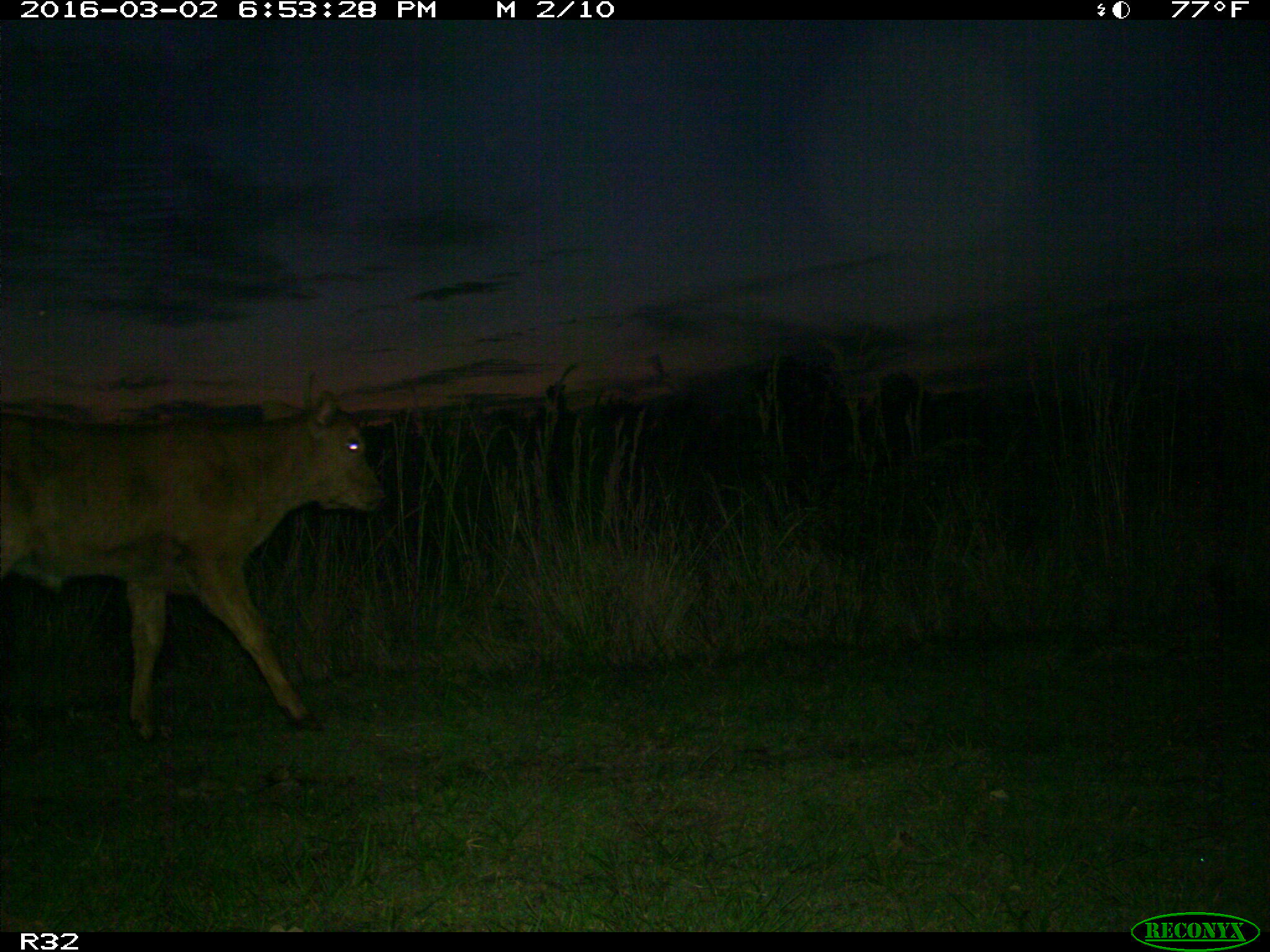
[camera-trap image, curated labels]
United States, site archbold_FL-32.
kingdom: Animalia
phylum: Chordata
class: Mammalia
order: Artiodactyla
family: Bovidae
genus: Bos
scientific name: Bos taurus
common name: domestic cow